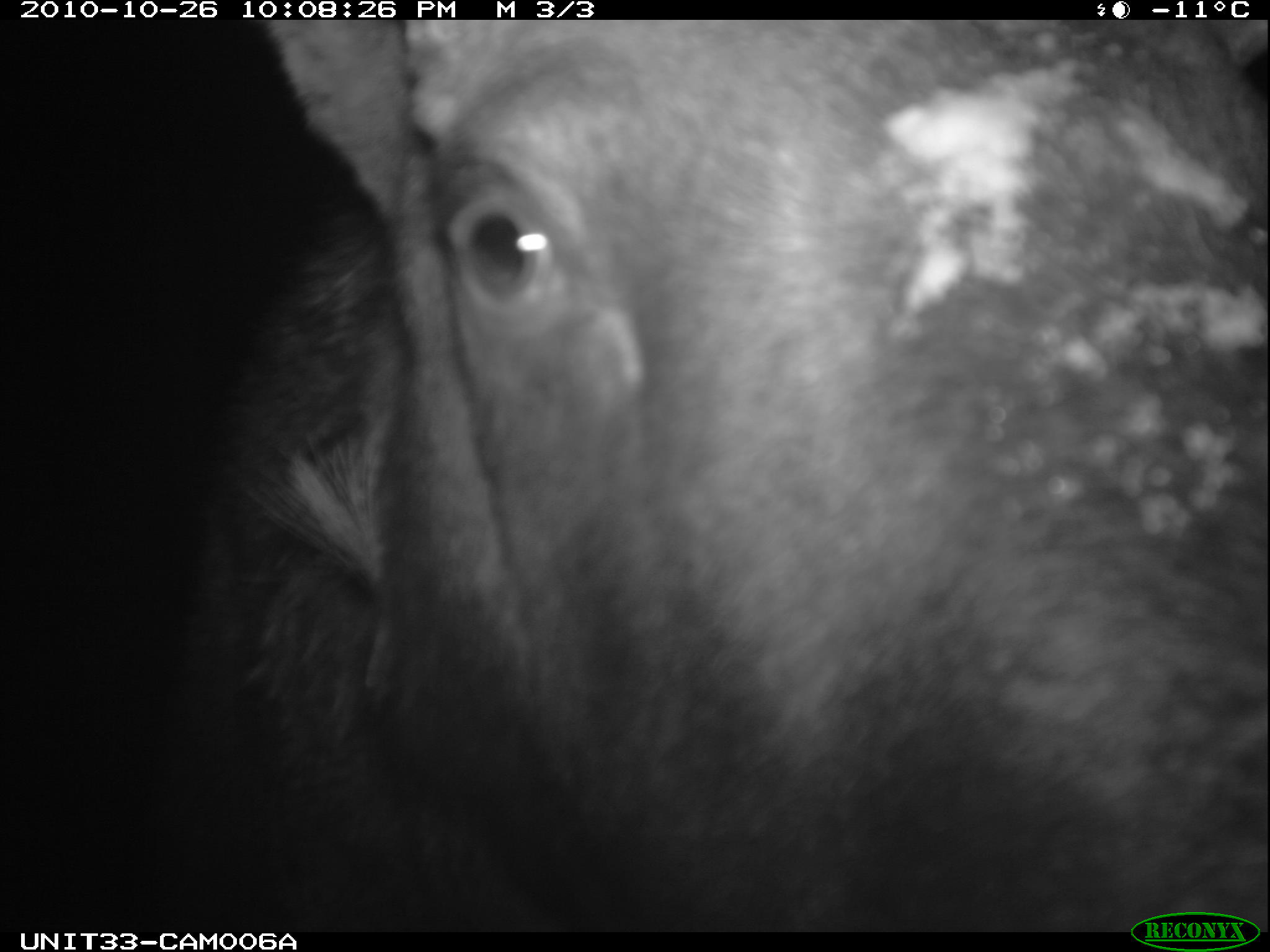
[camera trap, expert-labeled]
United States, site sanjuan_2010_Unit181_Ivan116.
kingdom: Animalia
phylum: Chordata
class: Mammalia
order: Artiodactyla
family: Cervidae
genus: Alces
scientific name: Alces alces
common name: moose